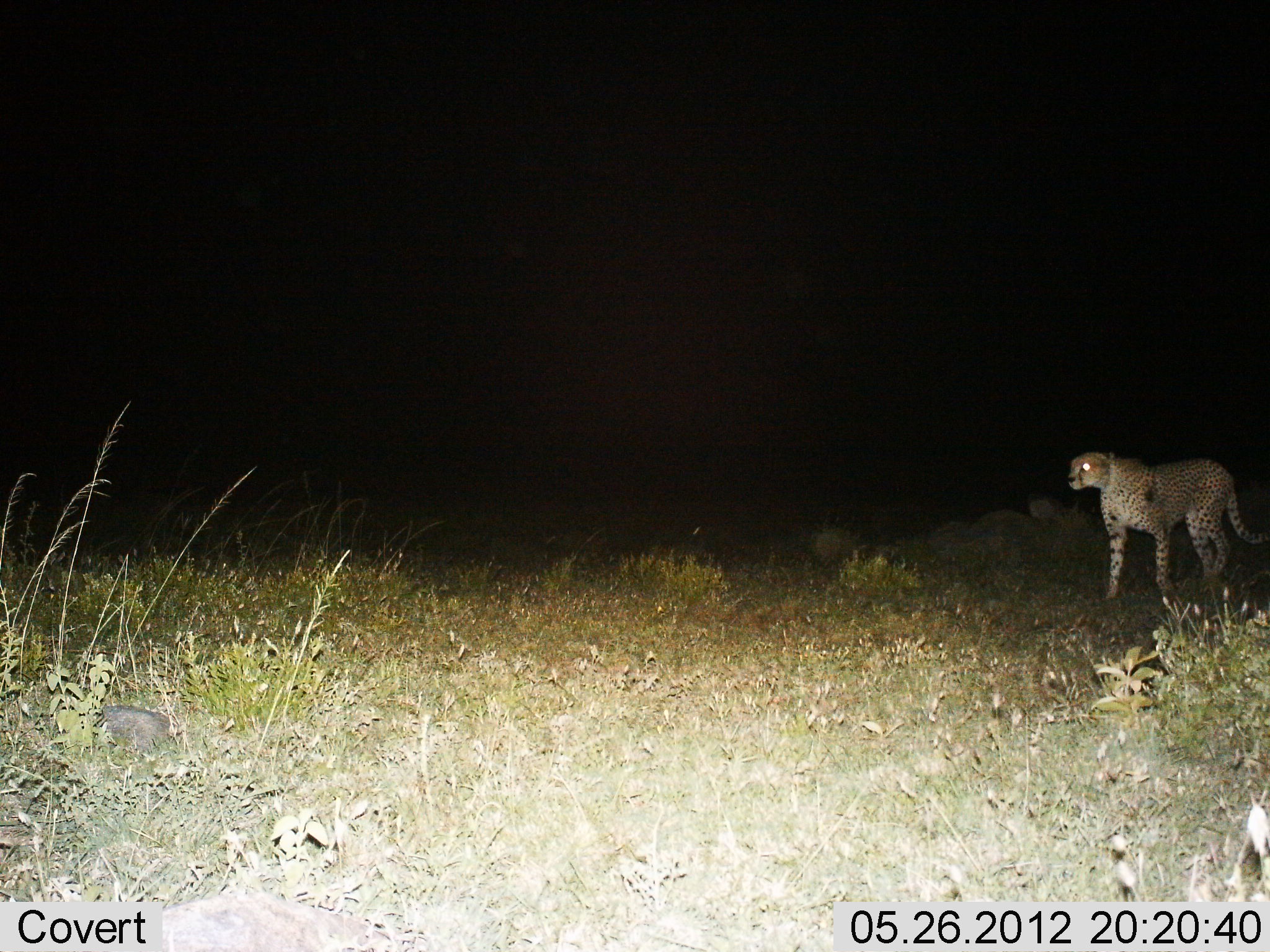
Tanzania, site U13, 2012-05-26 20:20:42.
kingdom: Animalia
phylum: Chordata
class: Mammalia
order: Carnivora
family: Felidae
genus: Acinonyx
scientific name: Acinonyx jubatus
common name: cheetah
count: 1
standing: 60%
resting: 0%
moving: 50%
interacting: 0%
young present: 0%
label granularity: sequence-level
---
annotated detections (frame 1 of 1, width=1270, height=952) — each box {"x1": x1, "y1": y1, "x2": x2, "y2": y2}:
animal: {"x1": 1067, "y1": 448, "x2": 1270, "y2": 608}